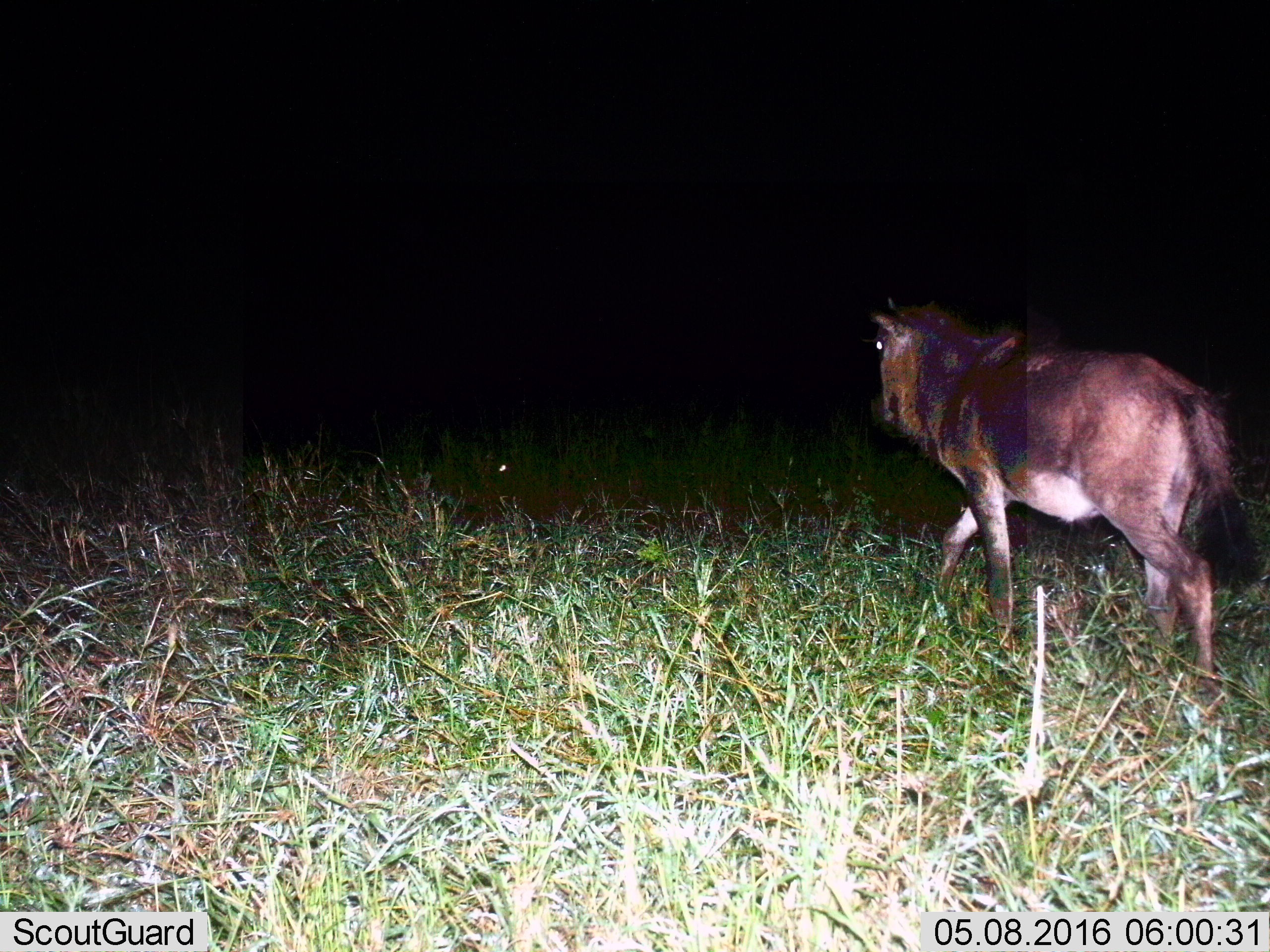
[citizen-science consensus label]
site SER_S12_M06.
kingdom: Animalia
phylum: Chordata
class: Mammalia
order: Artiodactyla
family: Bovidae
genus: Connochaetes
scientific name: Connochaetes taurinus taurinus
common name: blue wildebeest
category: wildebeestblue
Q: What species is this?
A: Wildebeestblue (blue wildebeest) (Connochaetes taurinus taurinus).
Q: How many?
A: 1.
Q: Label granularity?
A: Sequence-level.